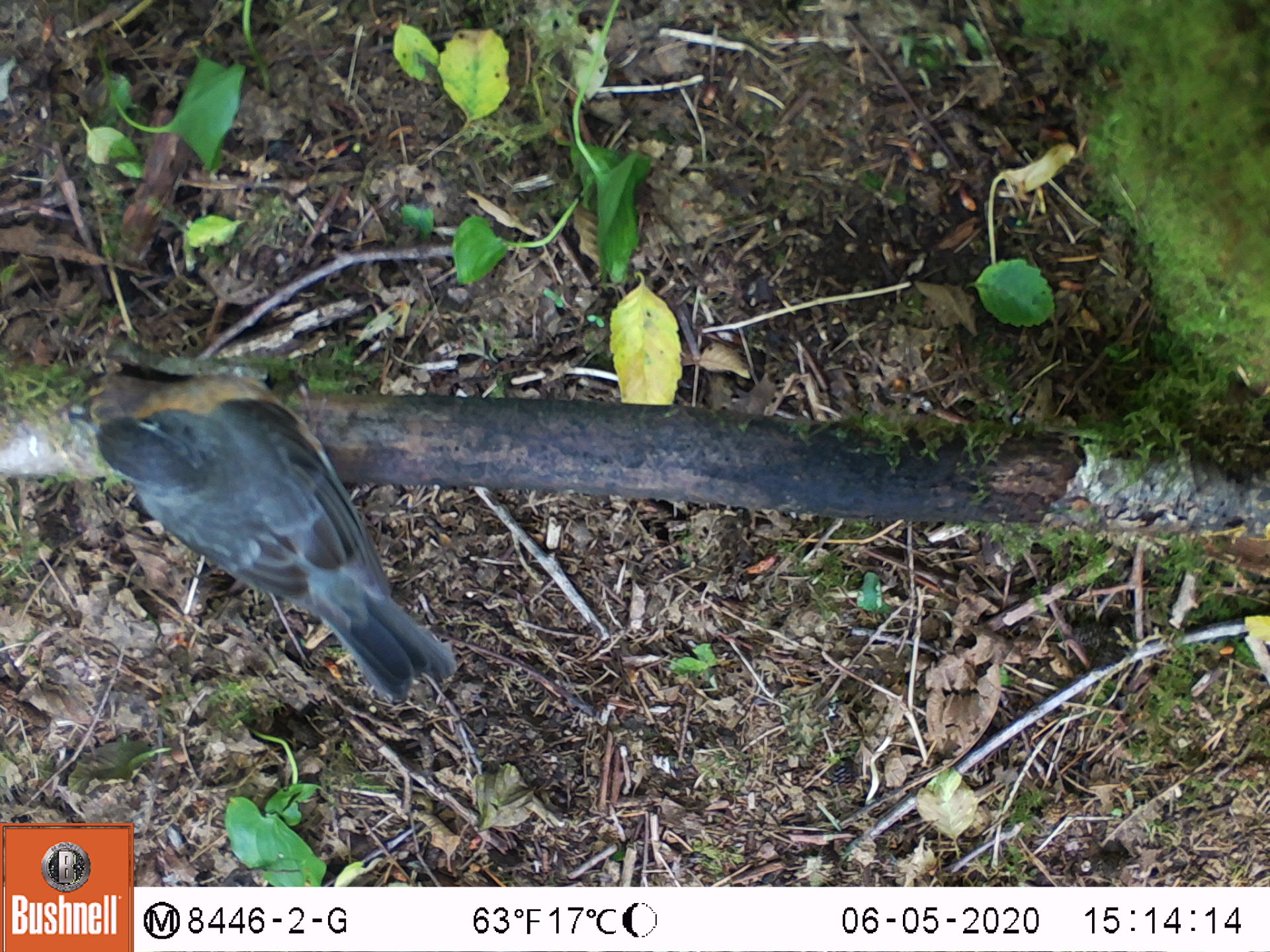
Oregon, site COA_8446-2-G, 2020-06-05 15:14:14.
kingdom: Animalia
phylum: Chordata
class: Aves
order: Passeriformes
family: Turdidae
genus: Turdus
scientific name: Turdus migratorius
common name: american robin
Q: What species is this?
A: American robin (Turdus migratorius).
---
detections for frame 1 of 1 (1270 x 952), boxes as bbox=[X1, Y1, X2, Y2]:
american robin: bbox=[70, 354, 476, 717]